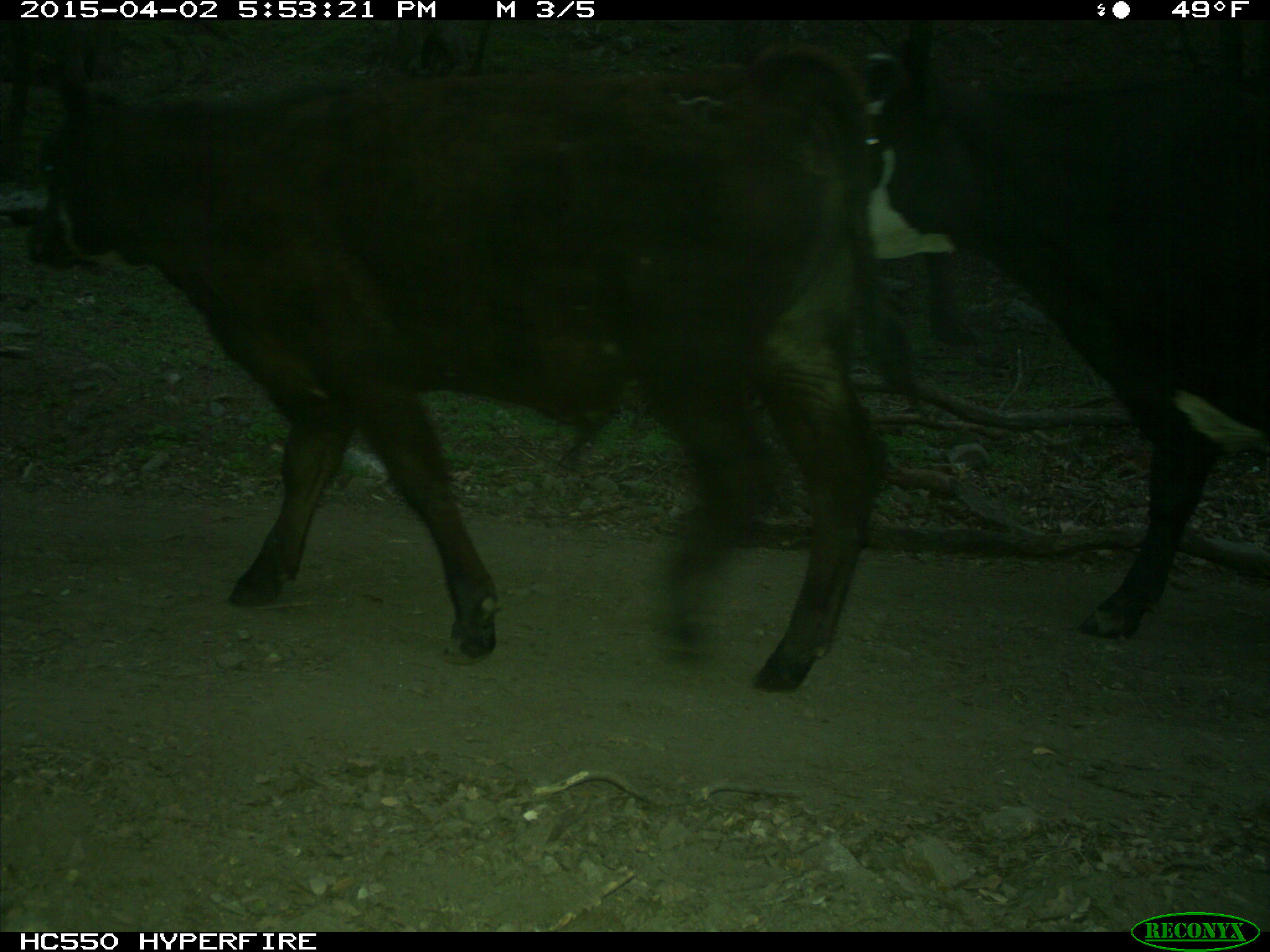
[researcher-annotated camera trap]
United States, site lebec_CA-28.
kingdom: Animalia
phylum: Chordata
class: Mammalia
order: Artiodactyla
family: Bovidae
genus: Bos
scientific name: Bos taurus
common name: domestic cow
Bos taurus (domestic cow).